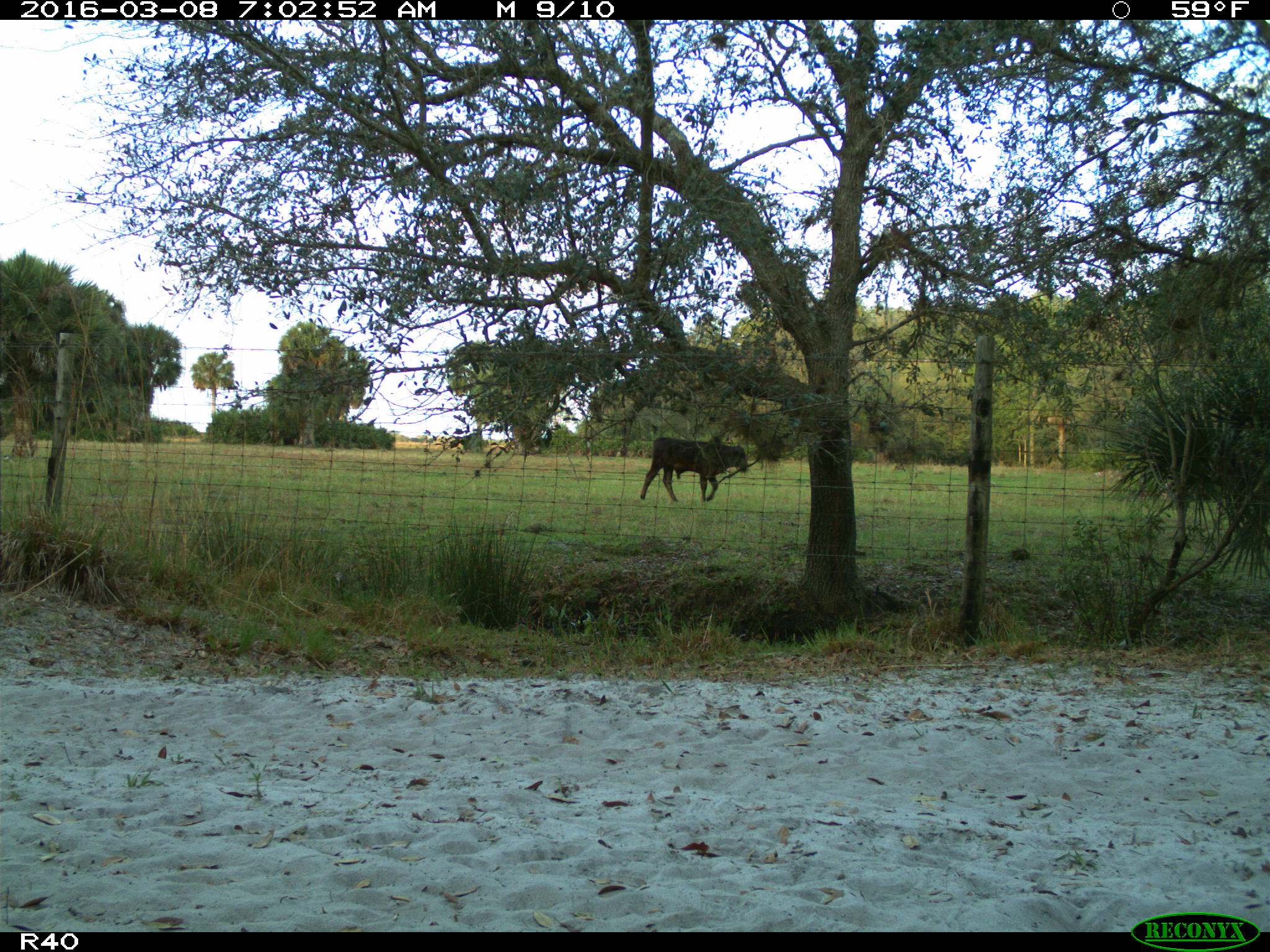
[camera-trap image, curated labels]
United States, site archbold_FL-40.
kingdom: Animalia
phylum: Chordata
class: Mammalia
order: Artiodactyla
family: Bovidae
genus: Bos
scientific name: Bos taurus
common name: domestic cow